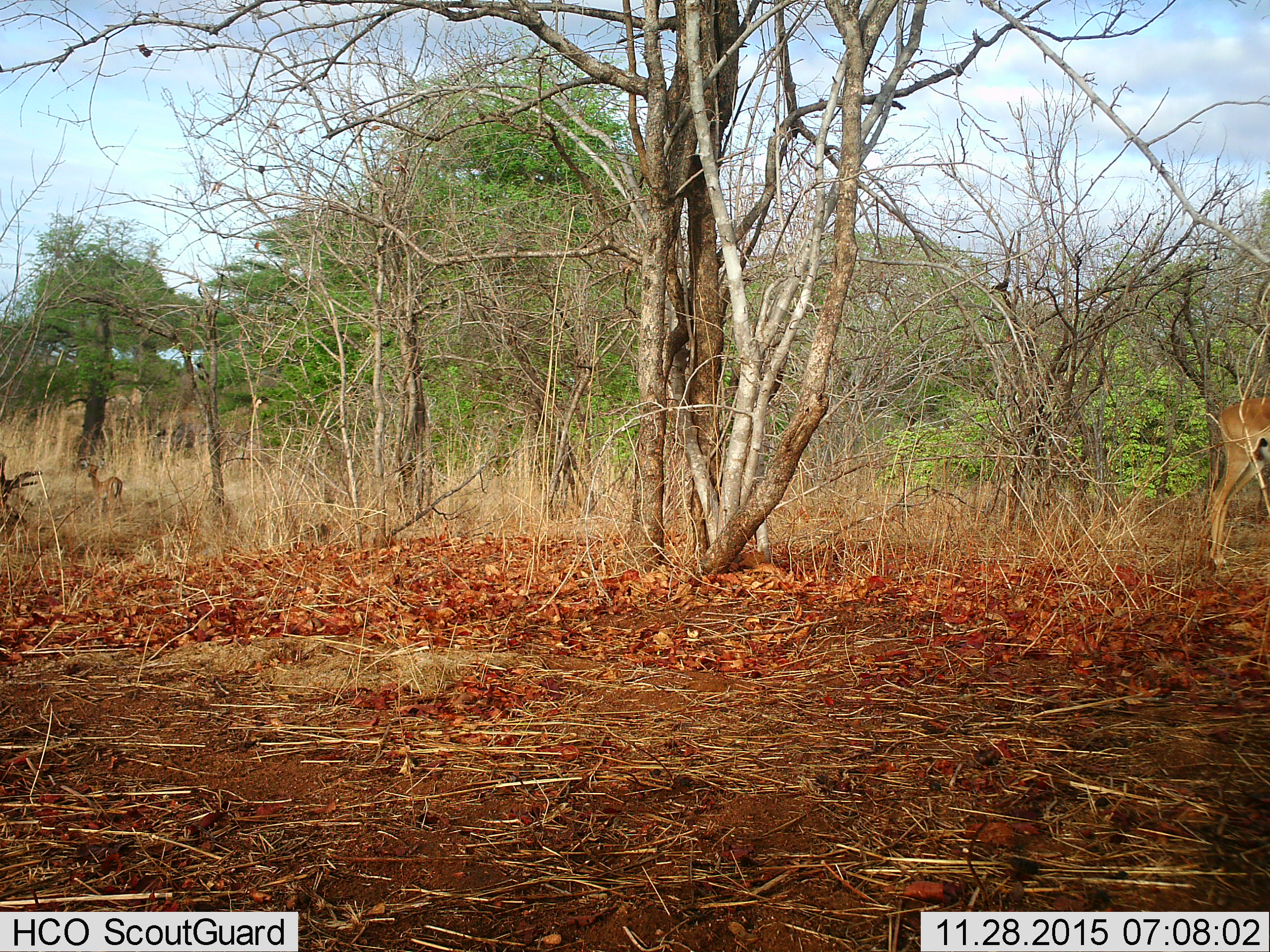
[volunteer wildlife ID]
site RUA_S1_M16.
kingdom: Animalia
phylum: Chordata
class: Mammalia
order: Artiodactyla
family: Bovidae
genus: Aepyceros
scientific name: Aepyceros melampus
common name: impala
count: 2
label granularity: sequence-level